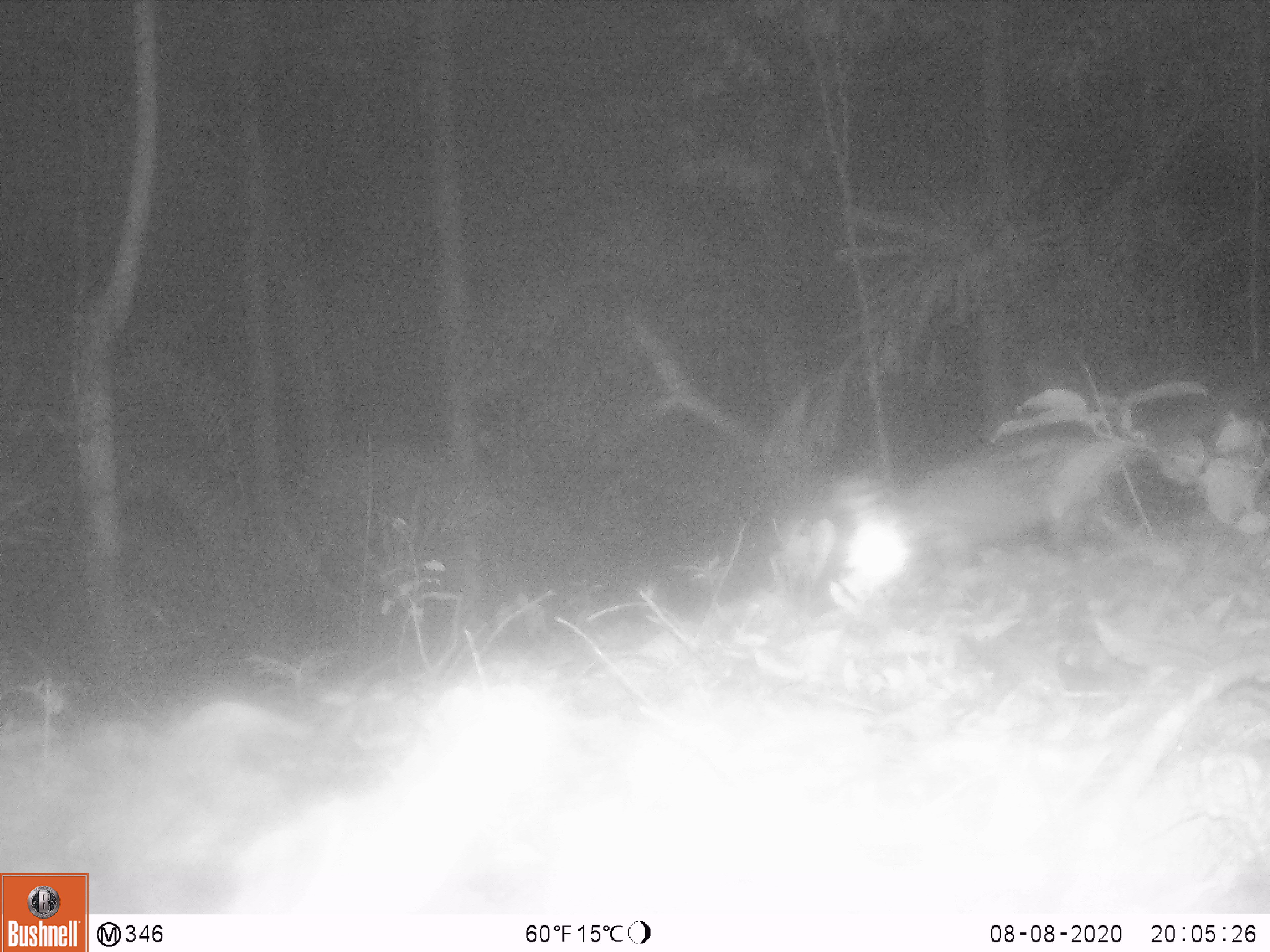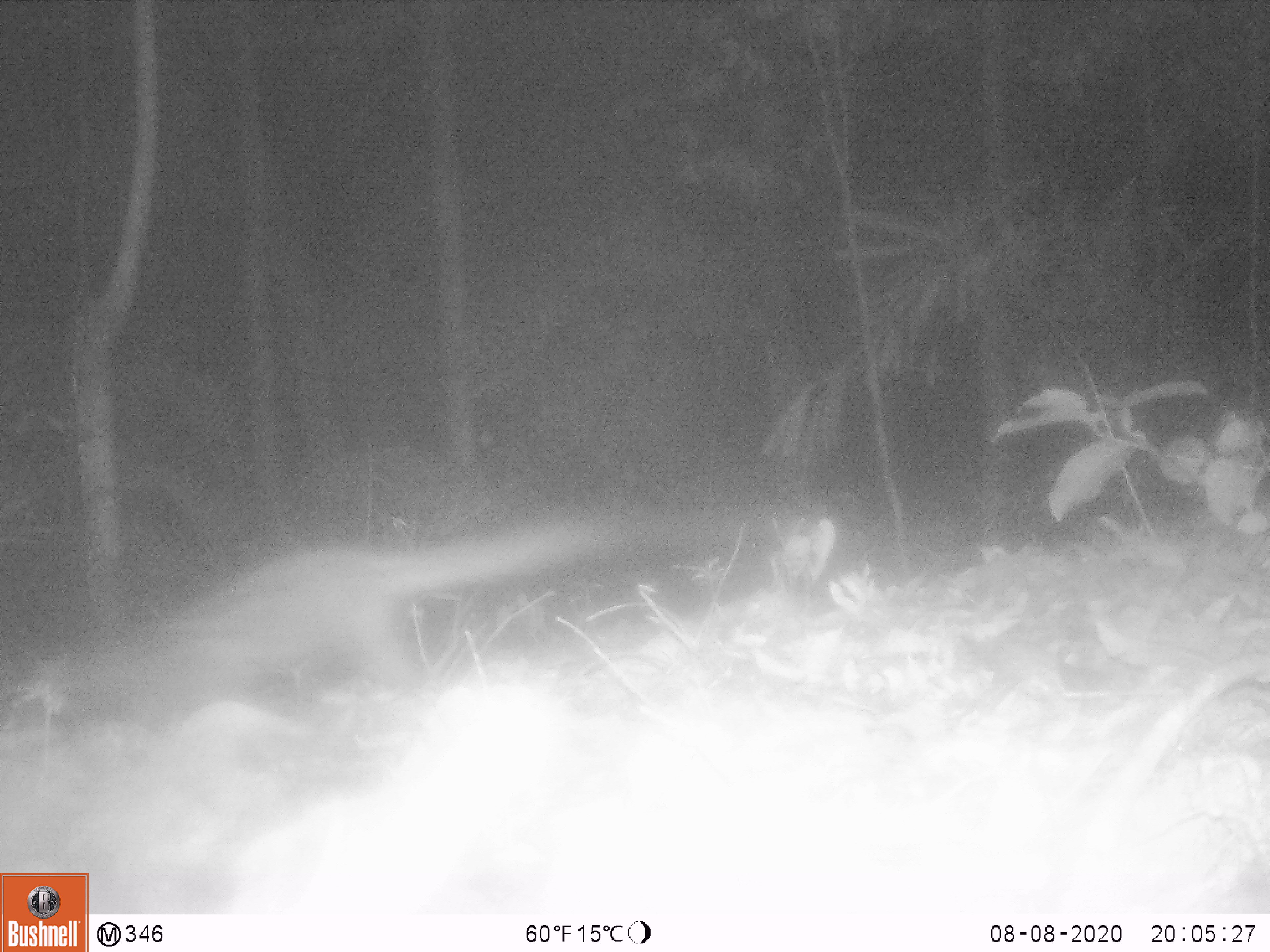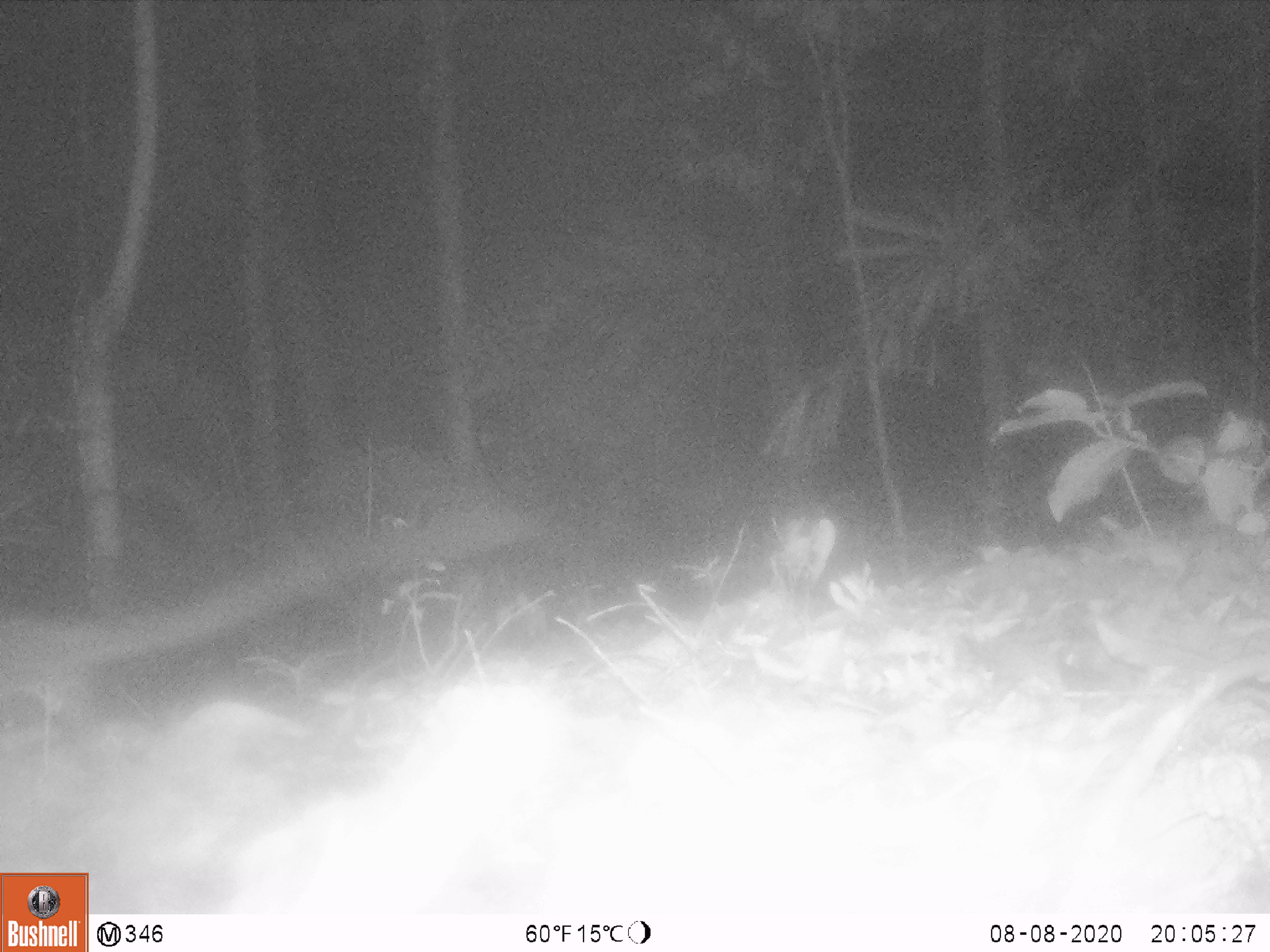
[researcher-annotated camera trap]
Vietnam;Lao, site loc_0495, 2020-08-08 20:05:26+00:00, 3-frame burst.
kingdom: Animalia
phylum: Chordata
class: Mammalia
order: Carnivora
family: Viverridae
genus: Paradoxurus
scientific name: Paradoxurus hermaphroditus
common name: common palm civet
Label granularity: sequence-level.